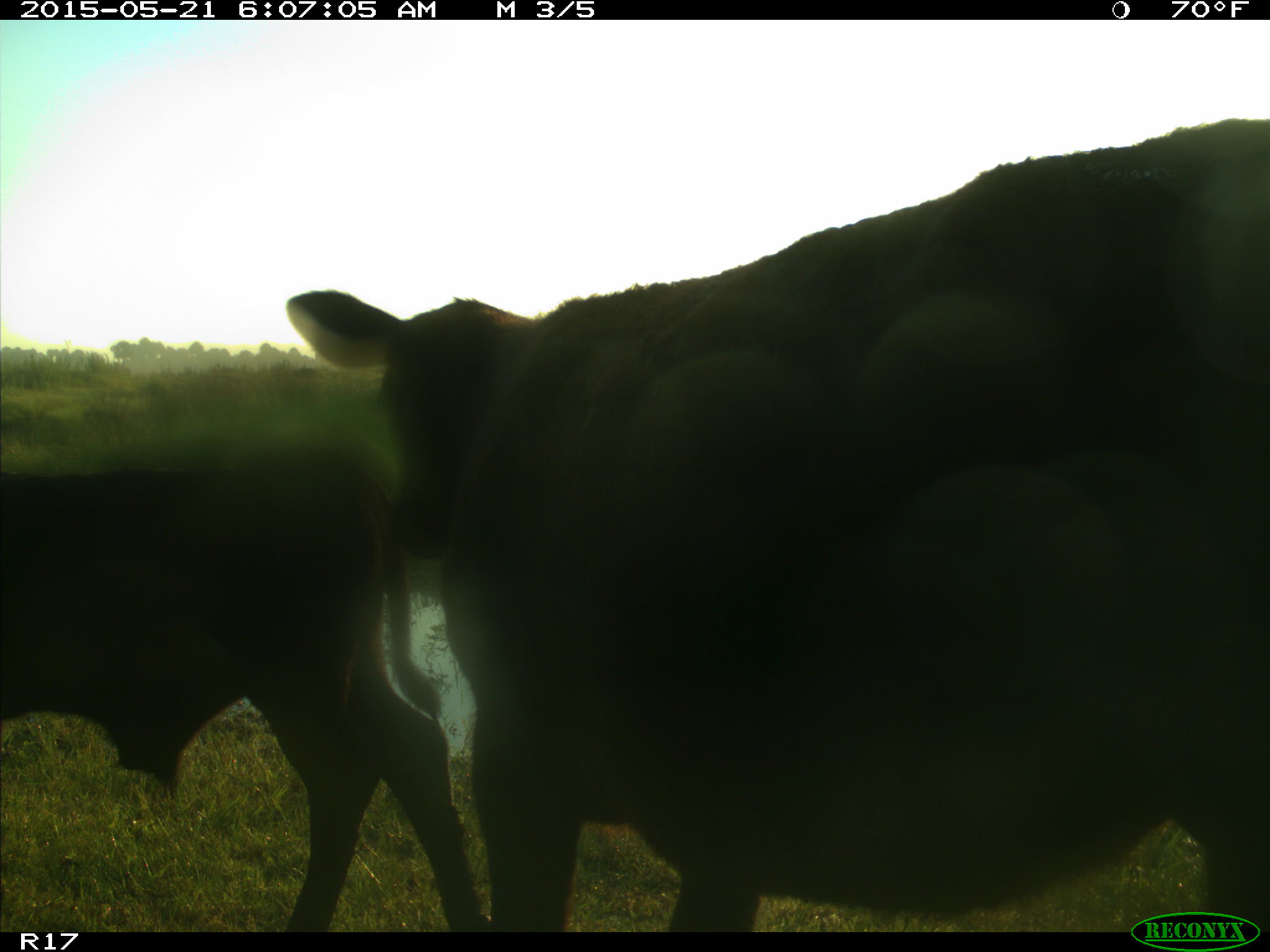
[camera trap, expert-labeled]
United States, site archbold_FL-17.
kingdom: Animalia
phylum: Chordata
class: Mammalia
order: Artiodactyla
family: Bovidae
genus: Bos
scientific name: Bos taurus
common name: domestic cow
Bos taurus (domestic cow).